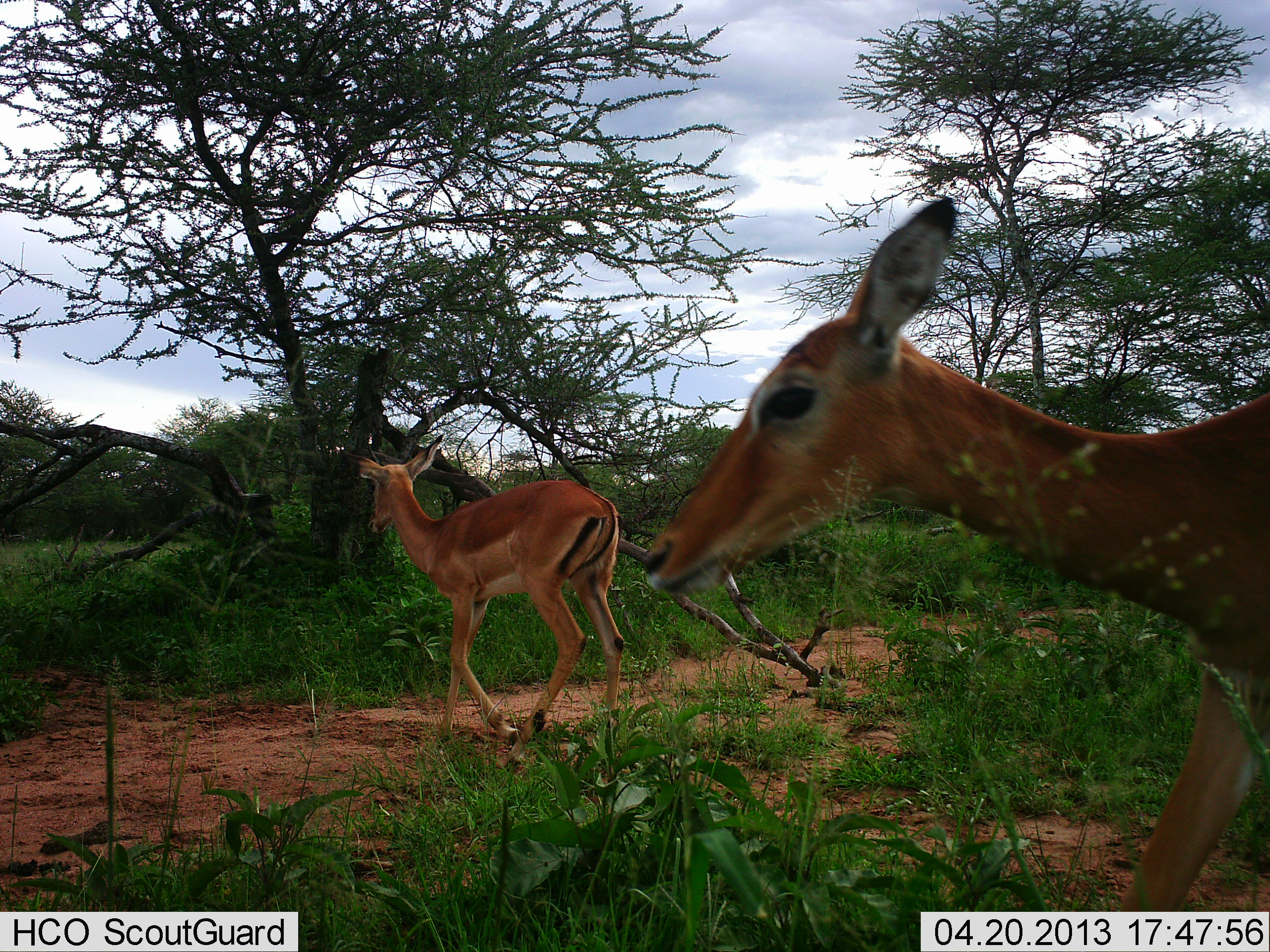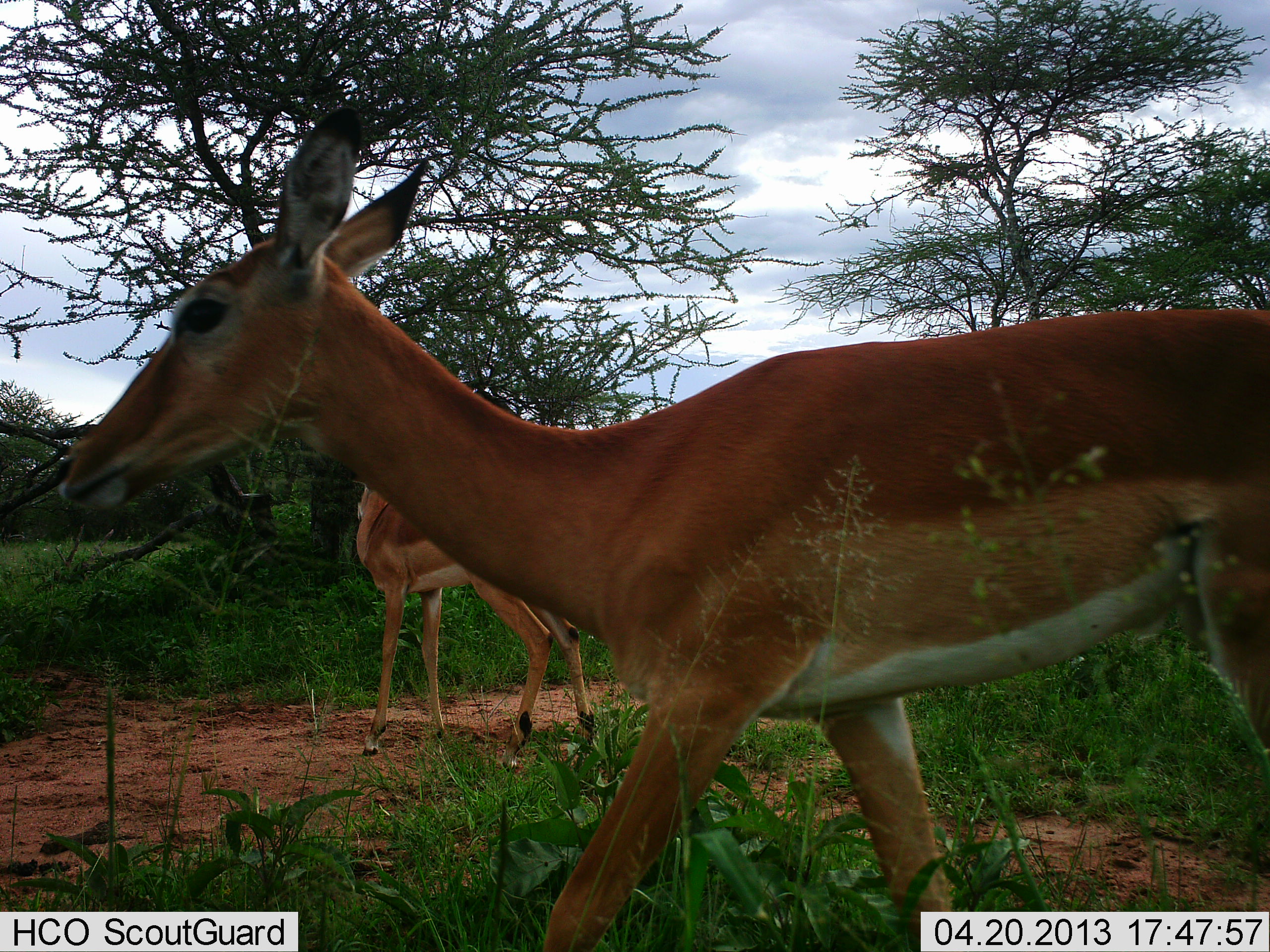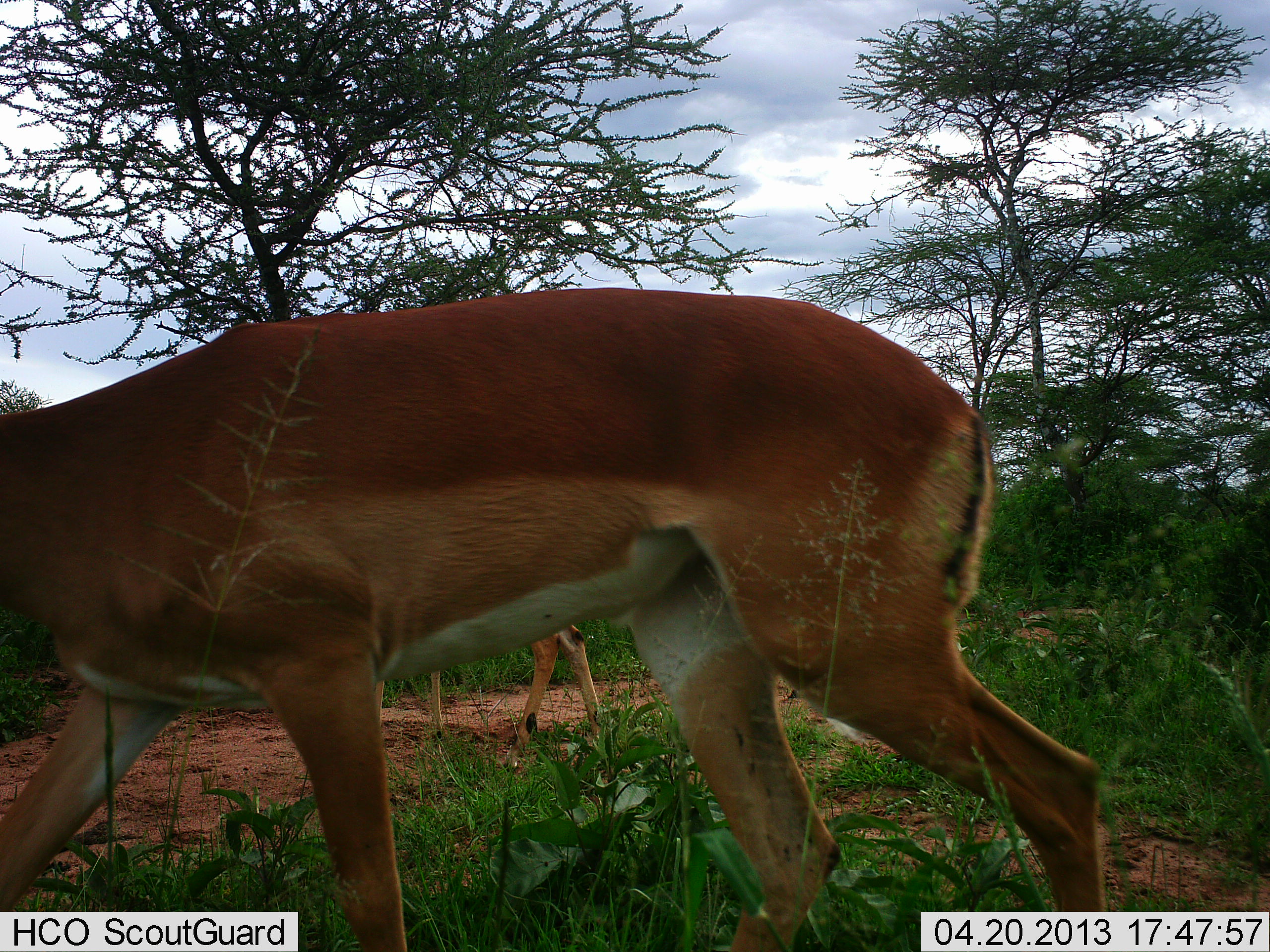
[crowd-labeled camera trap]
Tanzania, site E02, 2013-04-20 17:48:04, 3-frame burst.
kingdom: Animalia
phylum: Chordata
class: Mammalia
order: Artiodactyla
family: Bovidae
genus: Aepyceros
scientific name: Aepyceros melampus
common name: impala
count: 2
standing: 0%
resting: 0%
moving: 100%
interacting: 0%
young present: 0%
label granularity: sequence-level